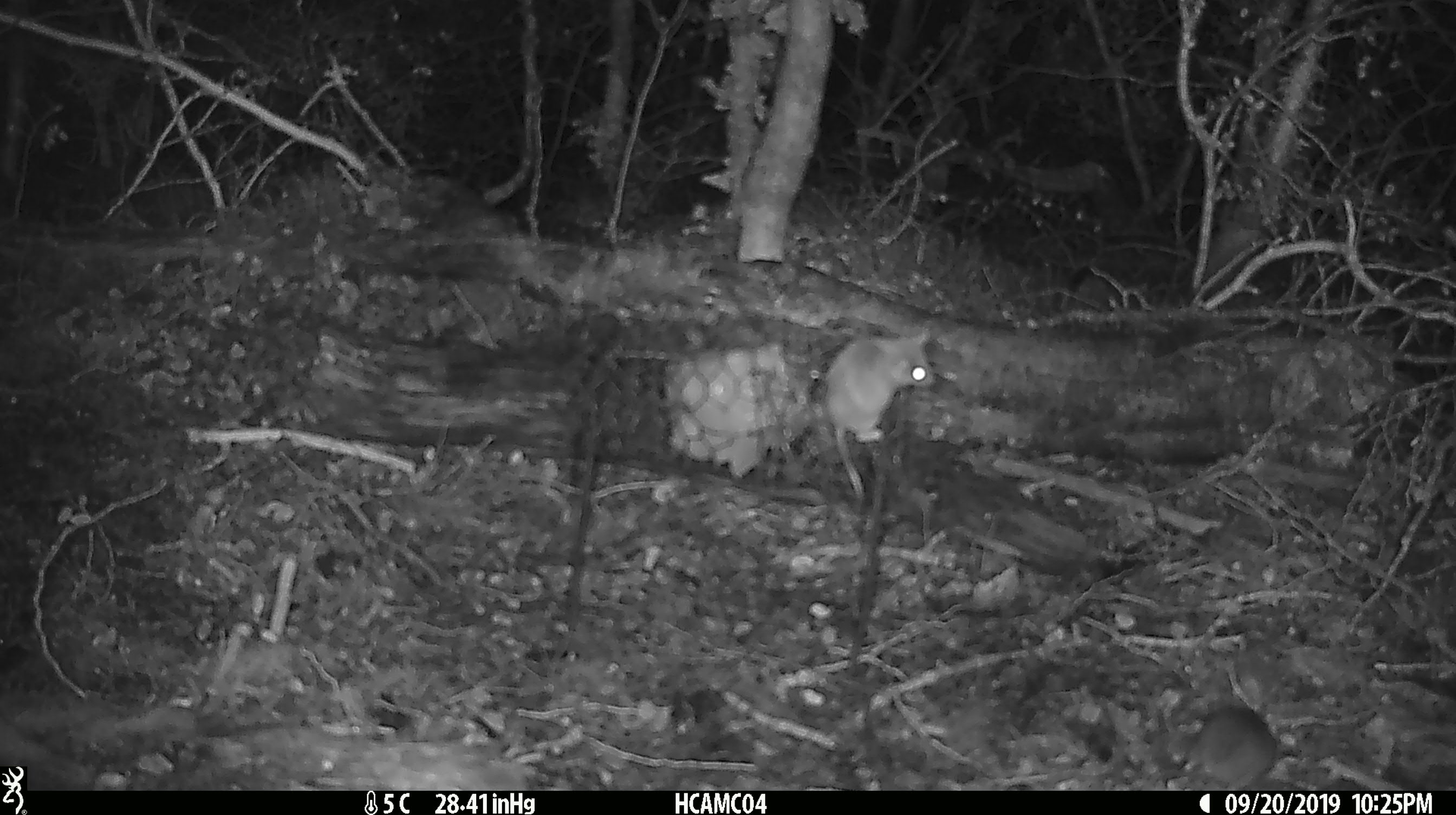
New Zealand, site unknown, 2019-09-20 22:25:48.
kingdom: Animalia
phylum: Chordata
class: Mammalia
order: Rodentia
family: Muridae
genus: Mus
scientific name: Mus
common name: mouse